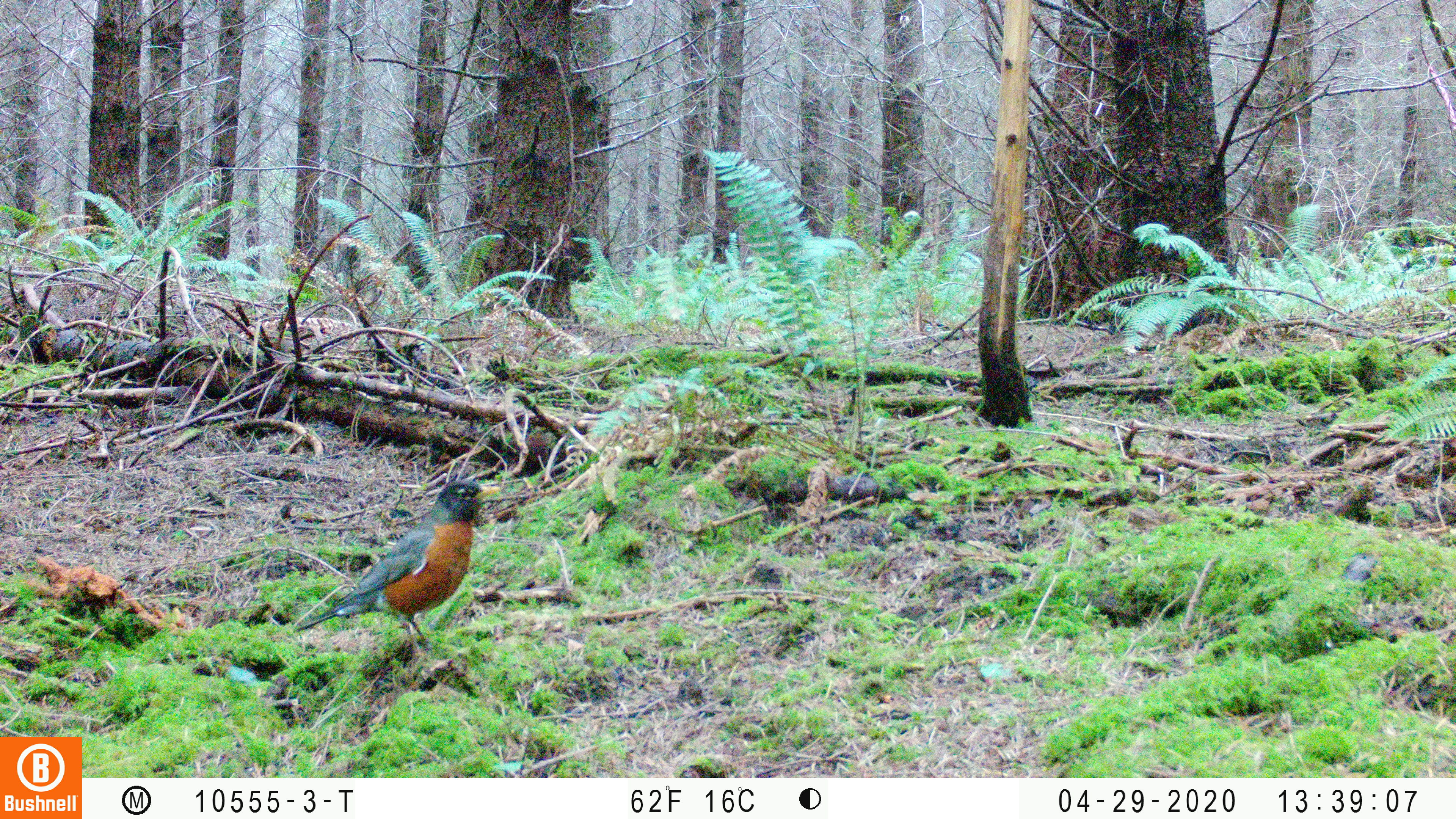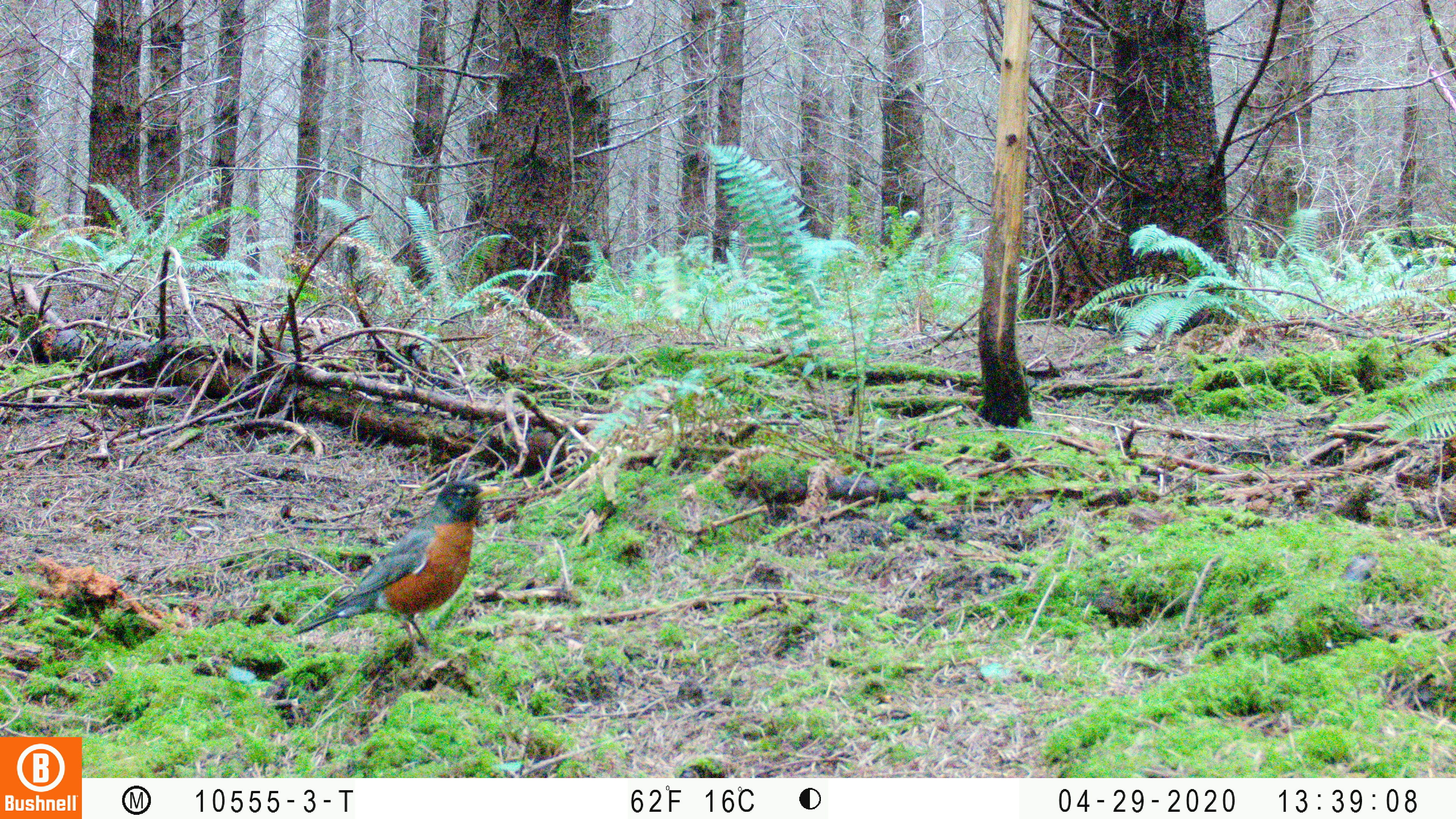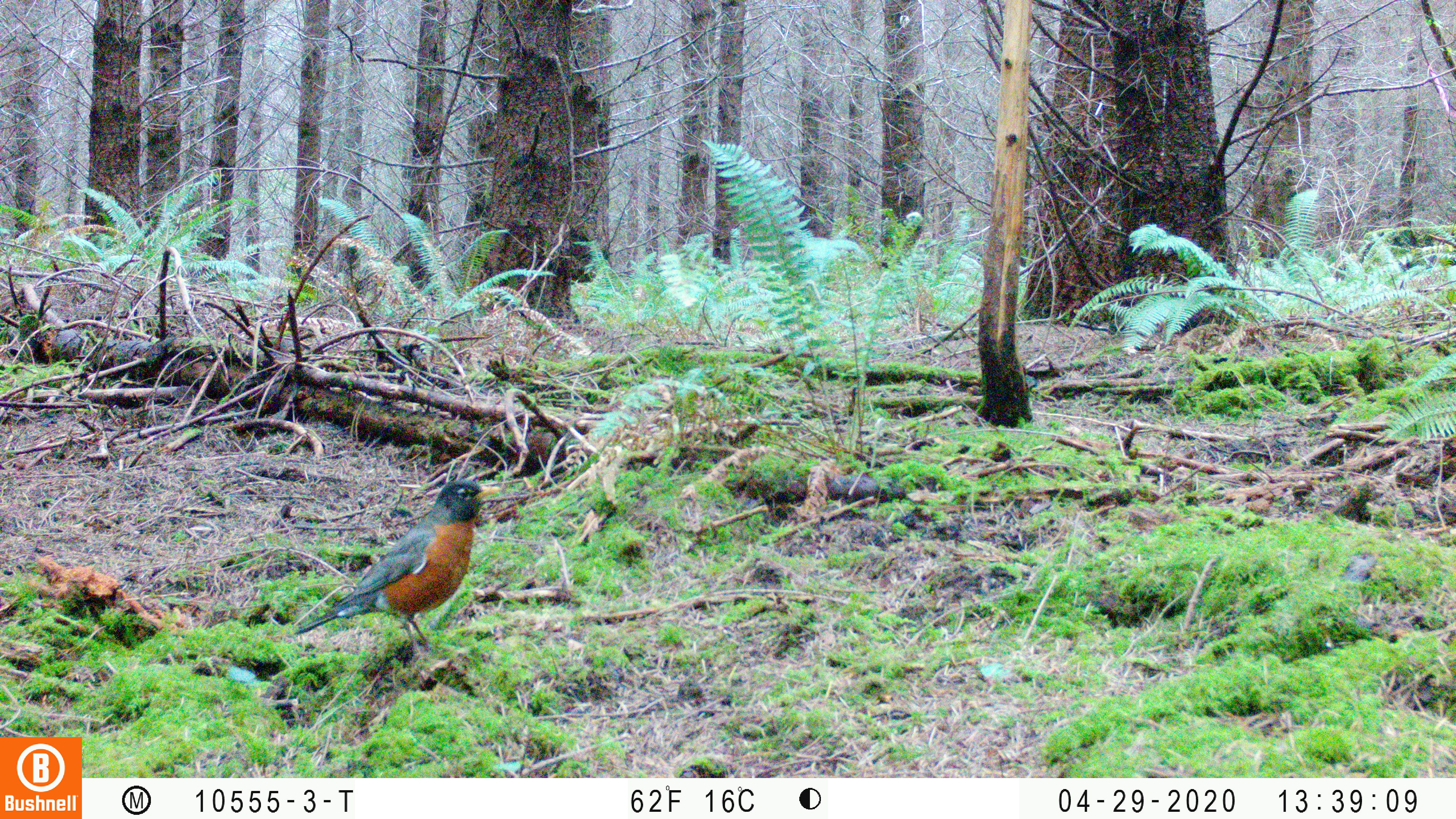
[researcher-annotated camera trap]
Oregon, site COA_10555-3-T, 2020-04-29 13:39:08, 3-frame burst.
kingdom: Animalia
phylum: Chordata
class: Aves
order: Passeriformes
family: Turdidae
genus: Turdus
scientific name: Turdus migratorius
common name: american robin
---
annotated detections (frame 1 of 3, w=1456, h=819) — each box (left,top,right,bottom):
american robin: (277,471,514,667)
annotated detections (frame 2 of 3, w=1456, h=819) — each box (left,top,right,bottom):
american robin: (271,469,508,660)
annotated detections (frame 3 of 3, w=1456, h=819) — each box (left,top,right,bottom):
american robin: (277,467,514,673)